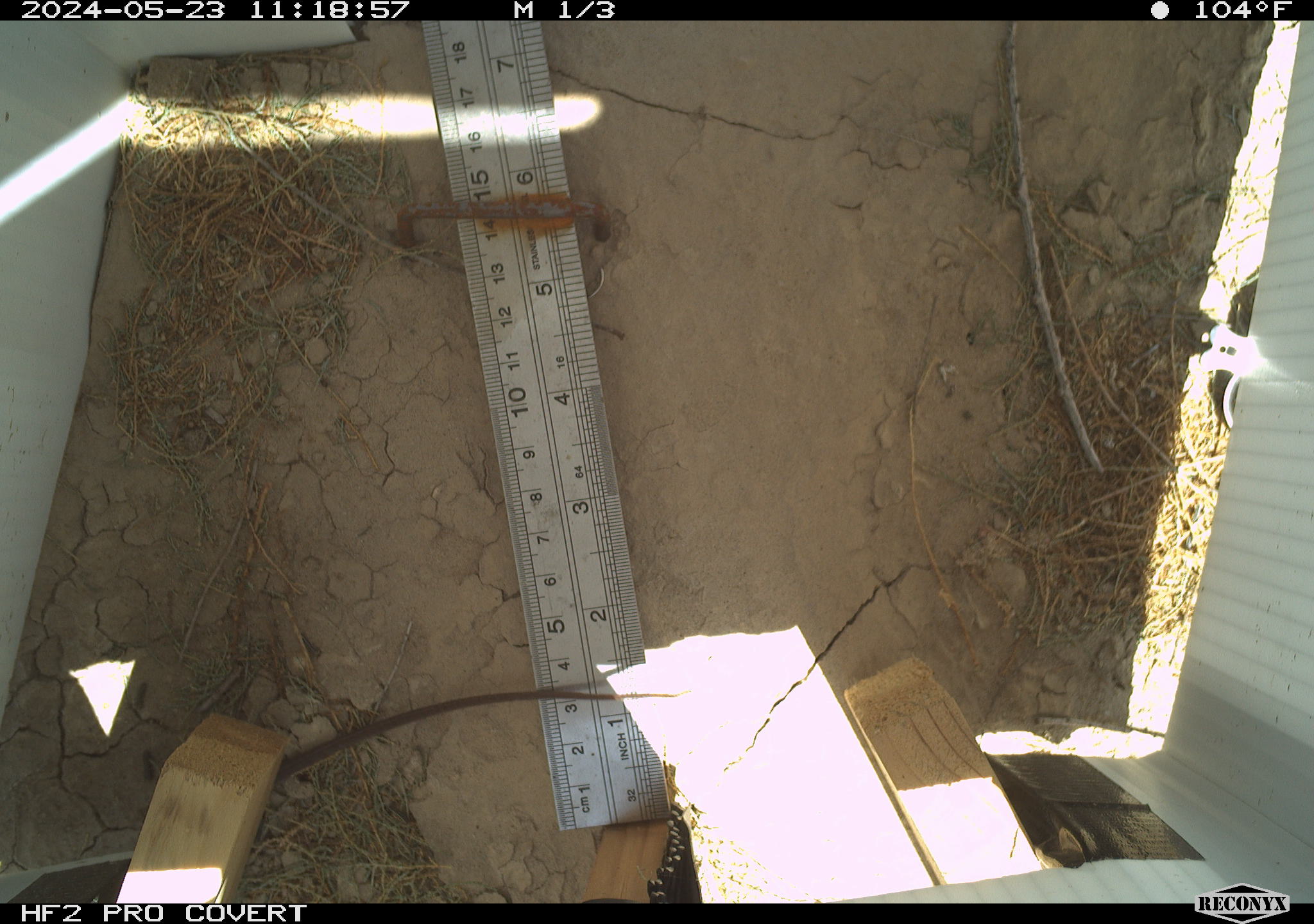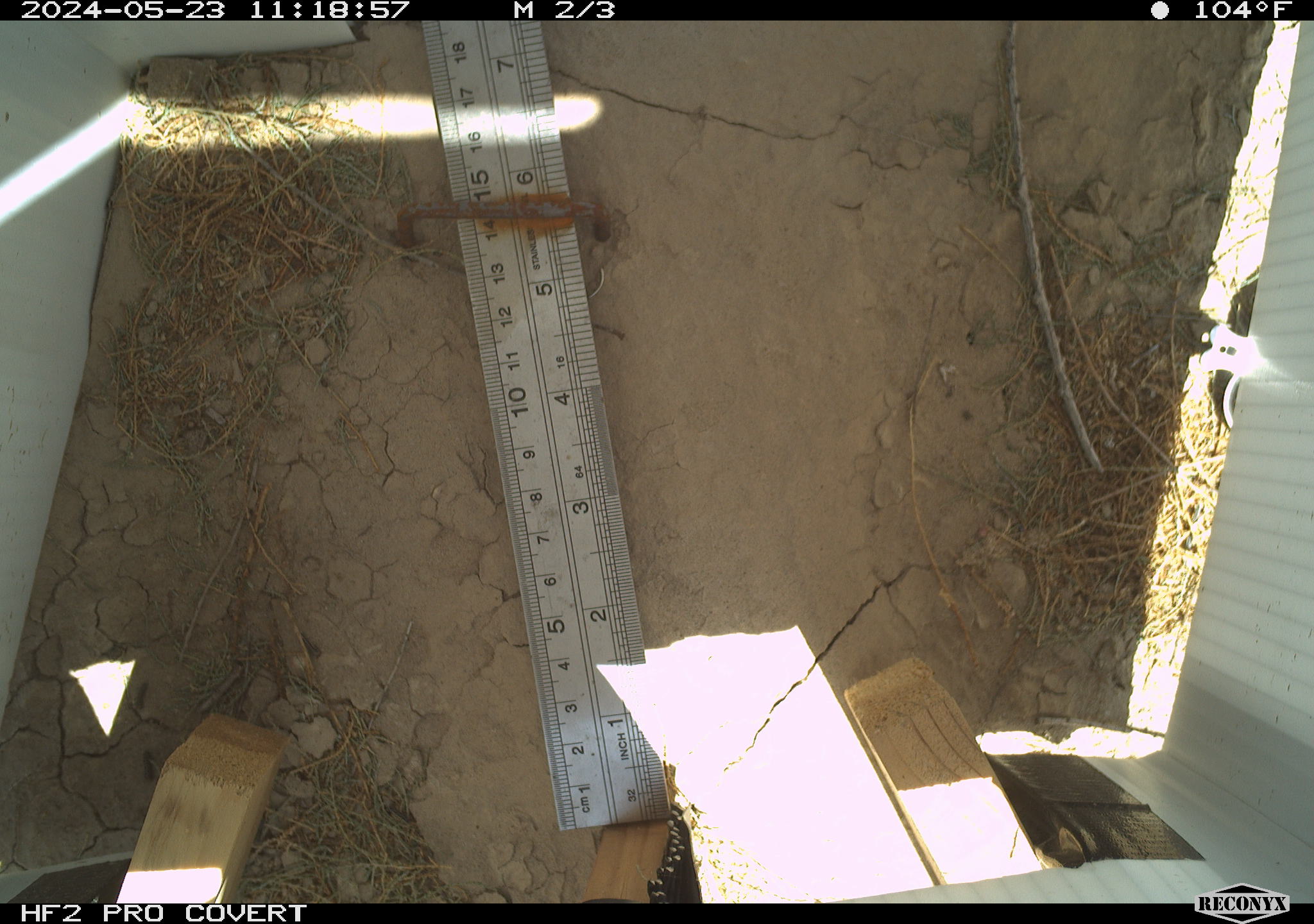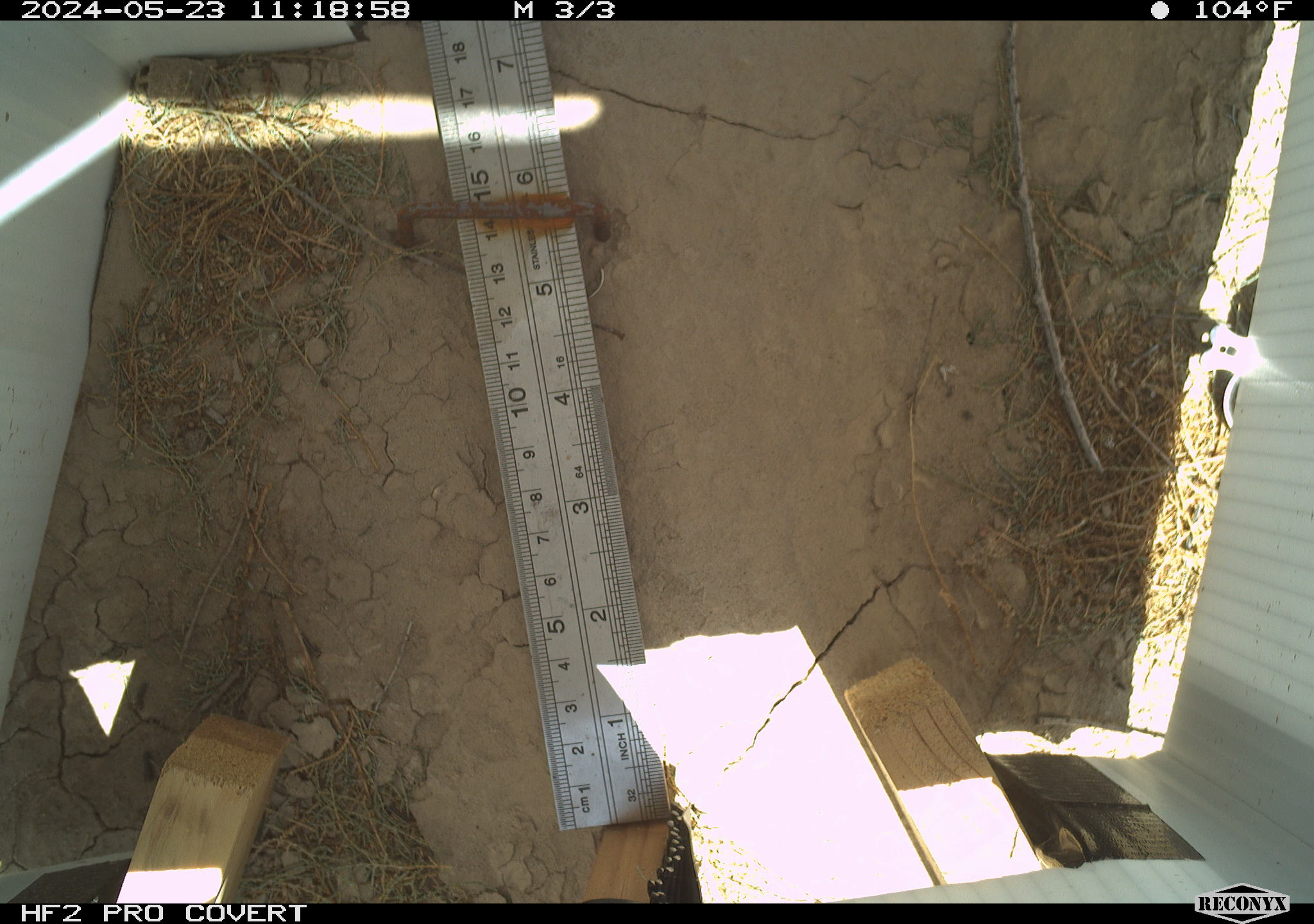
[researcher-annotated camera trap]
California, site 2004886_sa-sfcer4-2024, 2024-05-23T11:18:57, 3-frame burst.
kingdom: Animalia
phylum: Chordata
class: Reptilia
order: Squamata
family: Teiidae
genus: Aspidoscelis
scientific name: Aspidoscelis tigris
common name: western whiptail